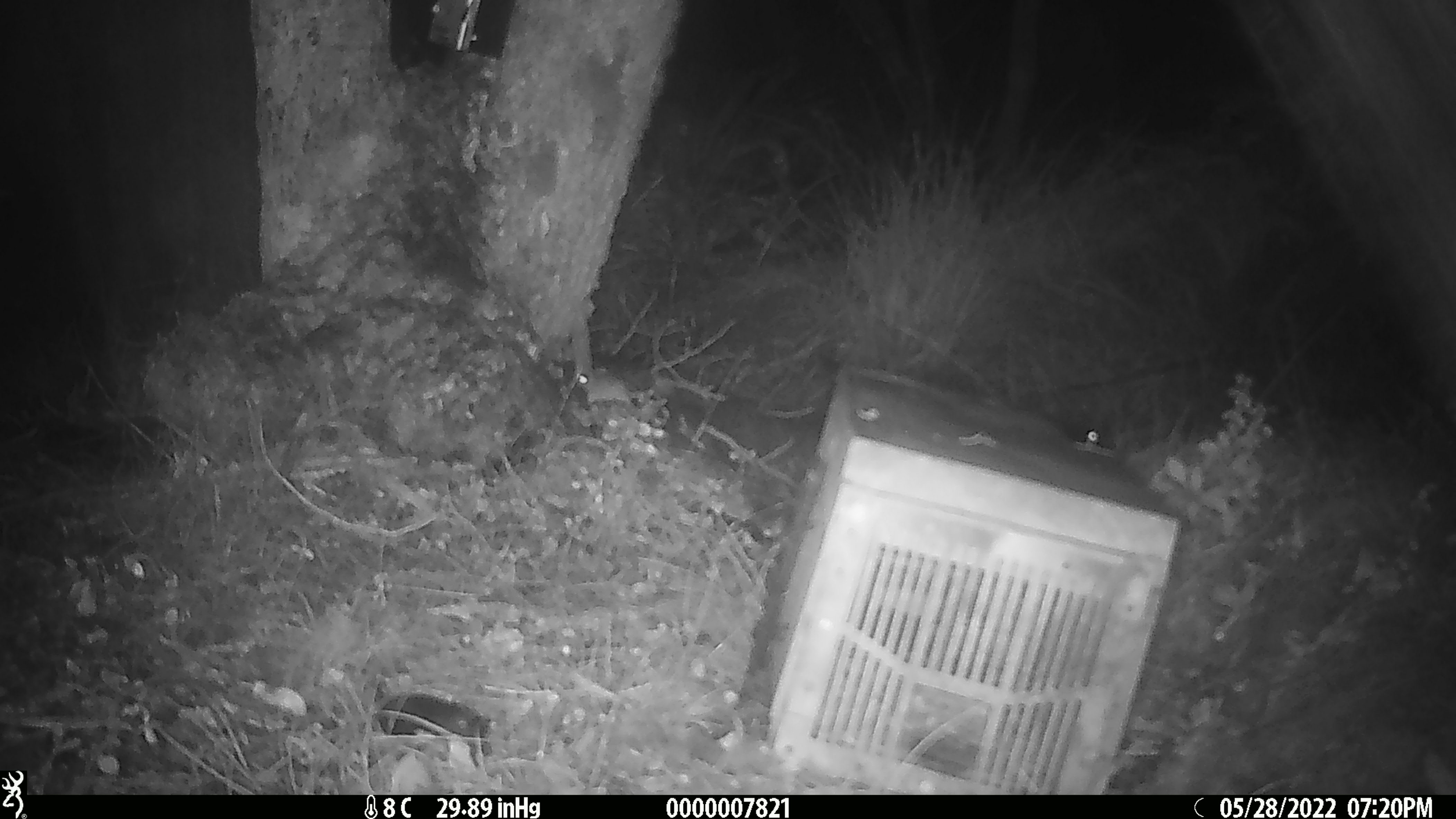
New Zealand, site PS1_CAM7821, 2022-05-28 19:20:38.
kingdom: Animalia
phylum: Chordata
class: Mammalia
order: Rodentia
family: Muridae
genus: Mus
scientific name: Mus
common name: mouse